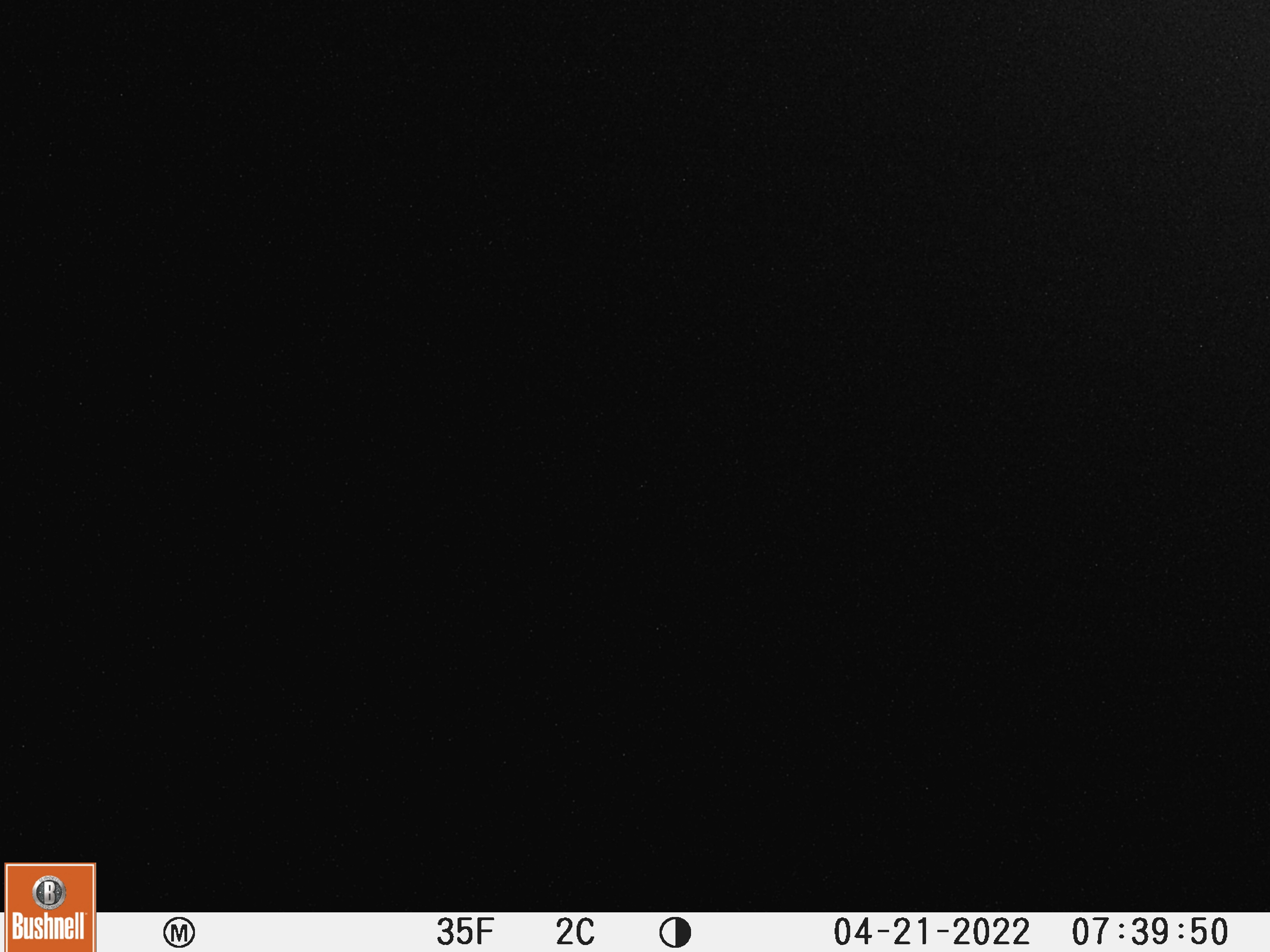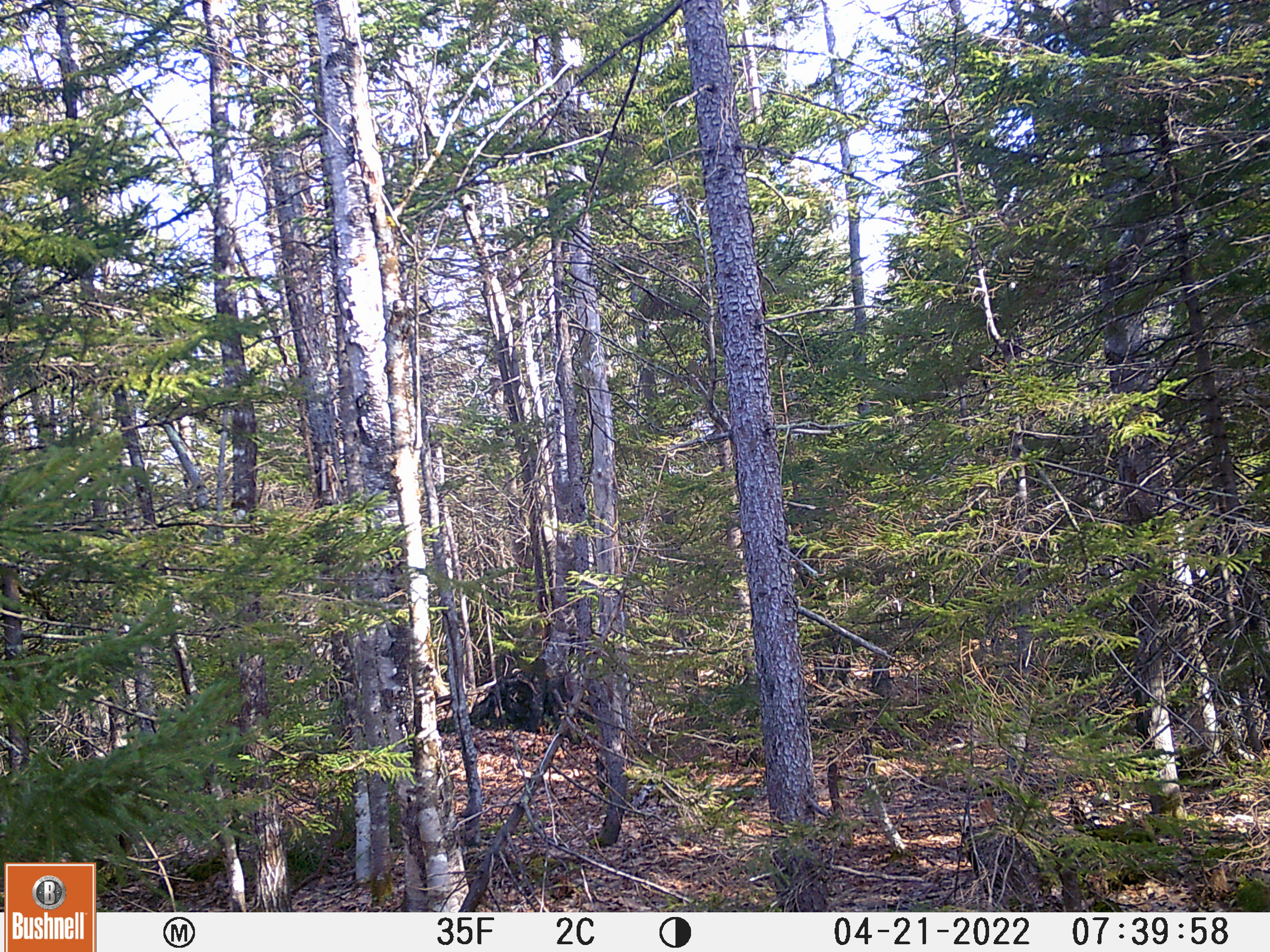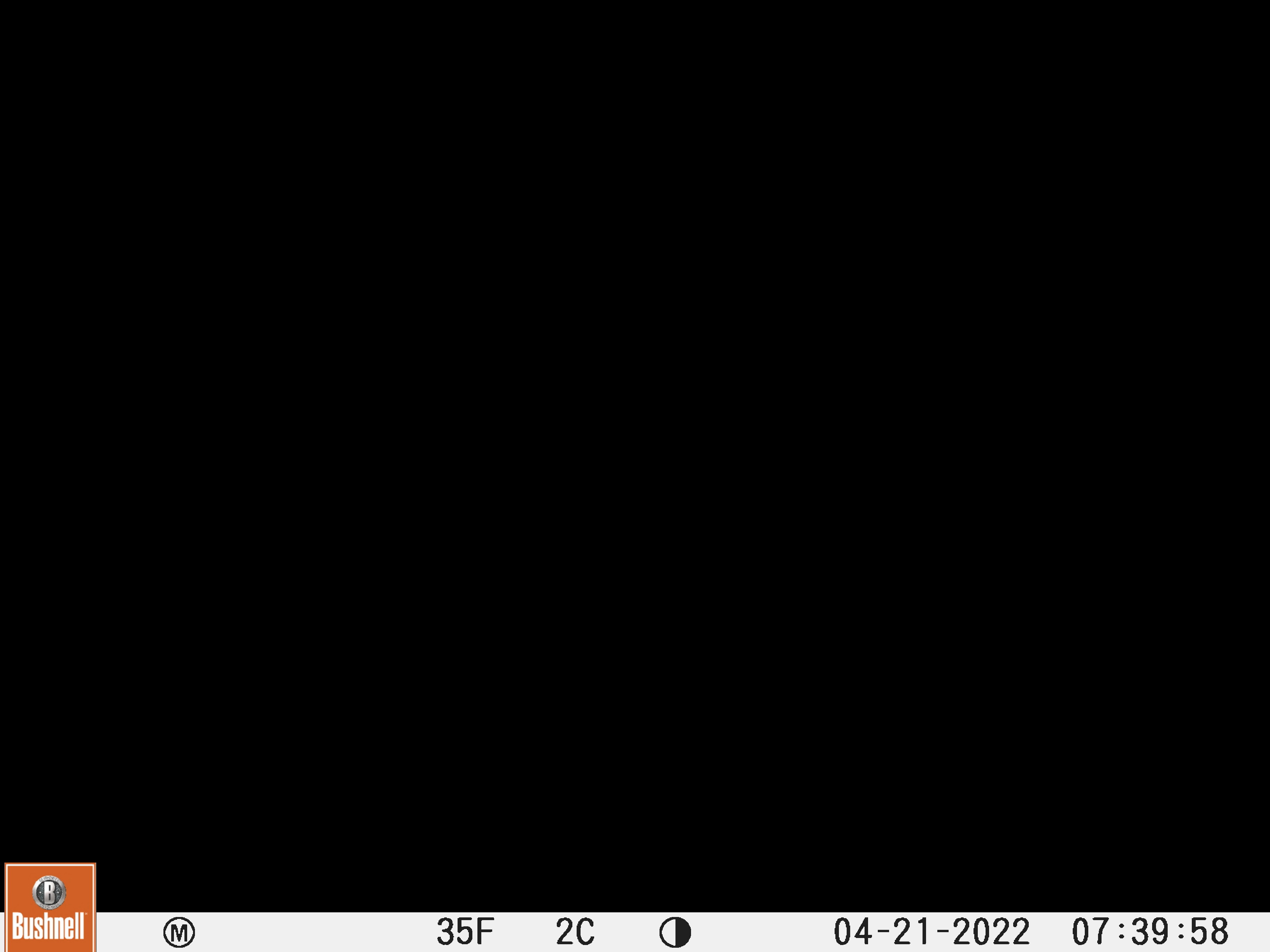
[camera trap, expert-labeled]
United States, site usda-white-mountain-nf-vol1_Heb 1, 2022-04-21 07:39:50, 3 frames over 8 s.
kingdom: Animalia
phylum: Chordata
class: Mammalia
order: Carnivora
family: Ursidae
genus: Ursus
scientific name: Ursus americanus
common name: black bear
Black bear (Ursus americanus).